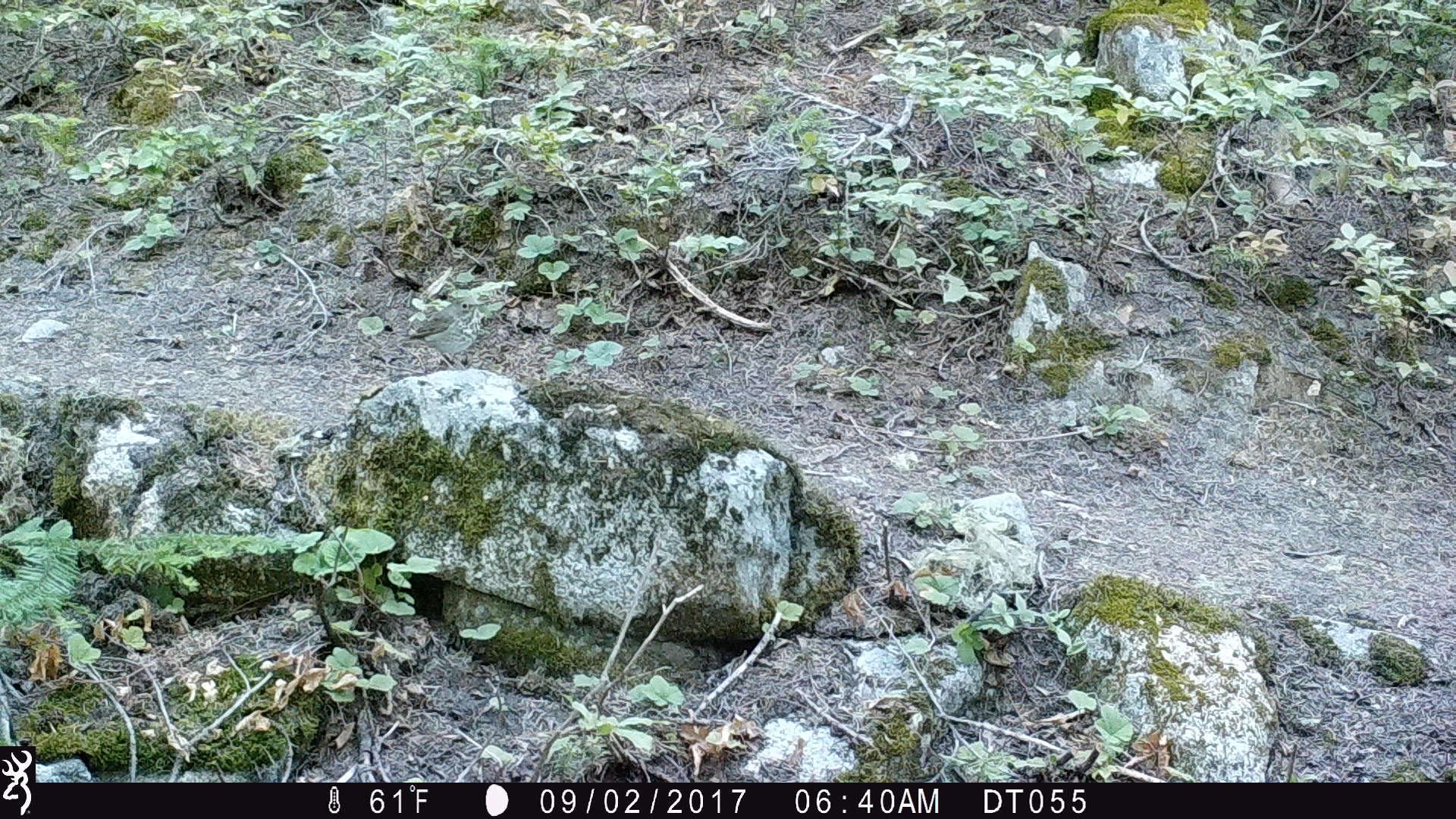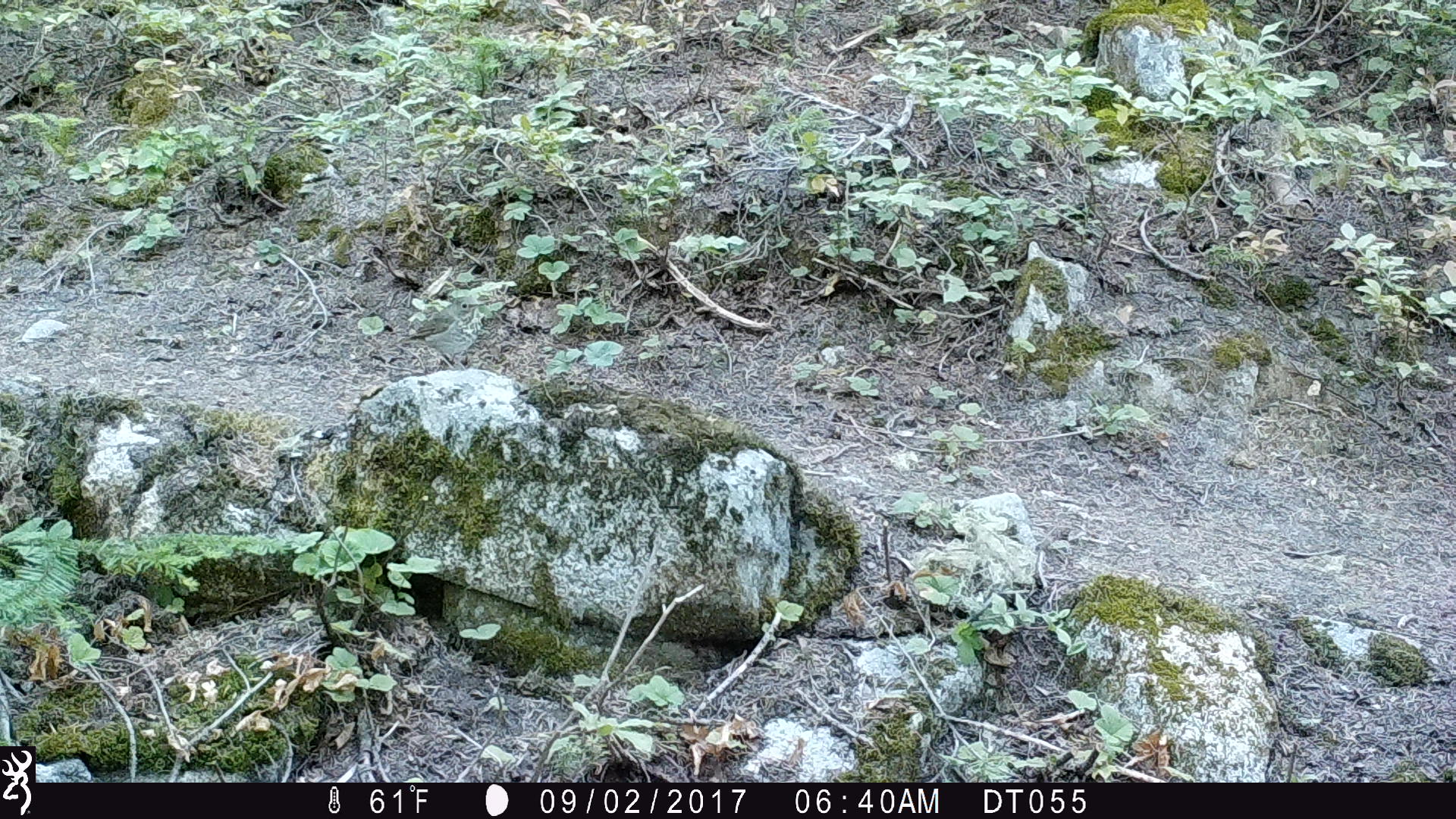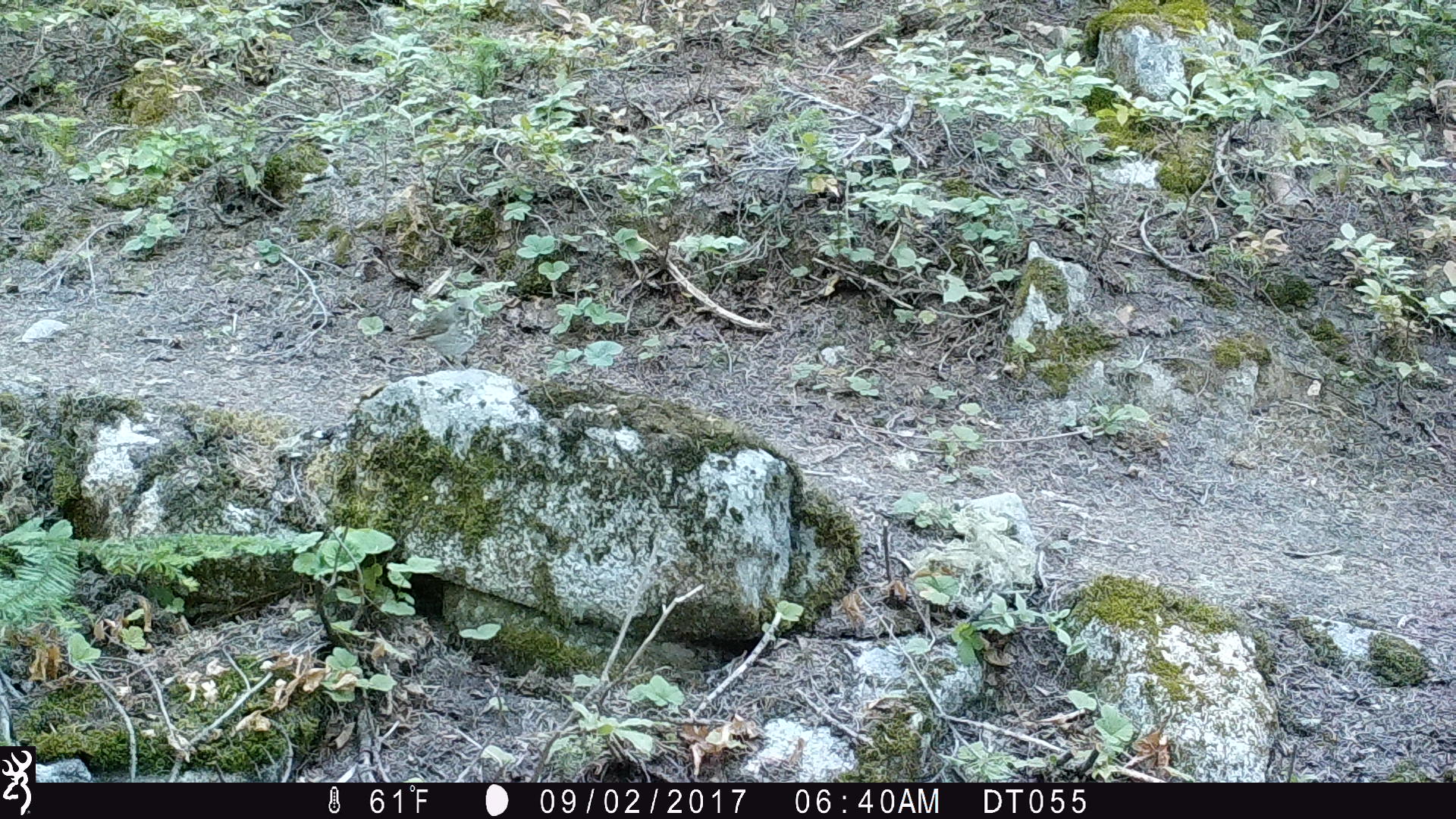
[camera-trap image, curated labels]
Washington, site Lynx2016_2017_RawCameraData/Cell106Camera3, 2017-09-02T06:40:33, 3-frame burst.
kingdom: Animalia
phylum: Chordata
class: Aves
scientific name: Aves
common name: birds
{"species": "Aves (birds)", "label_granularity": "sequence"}